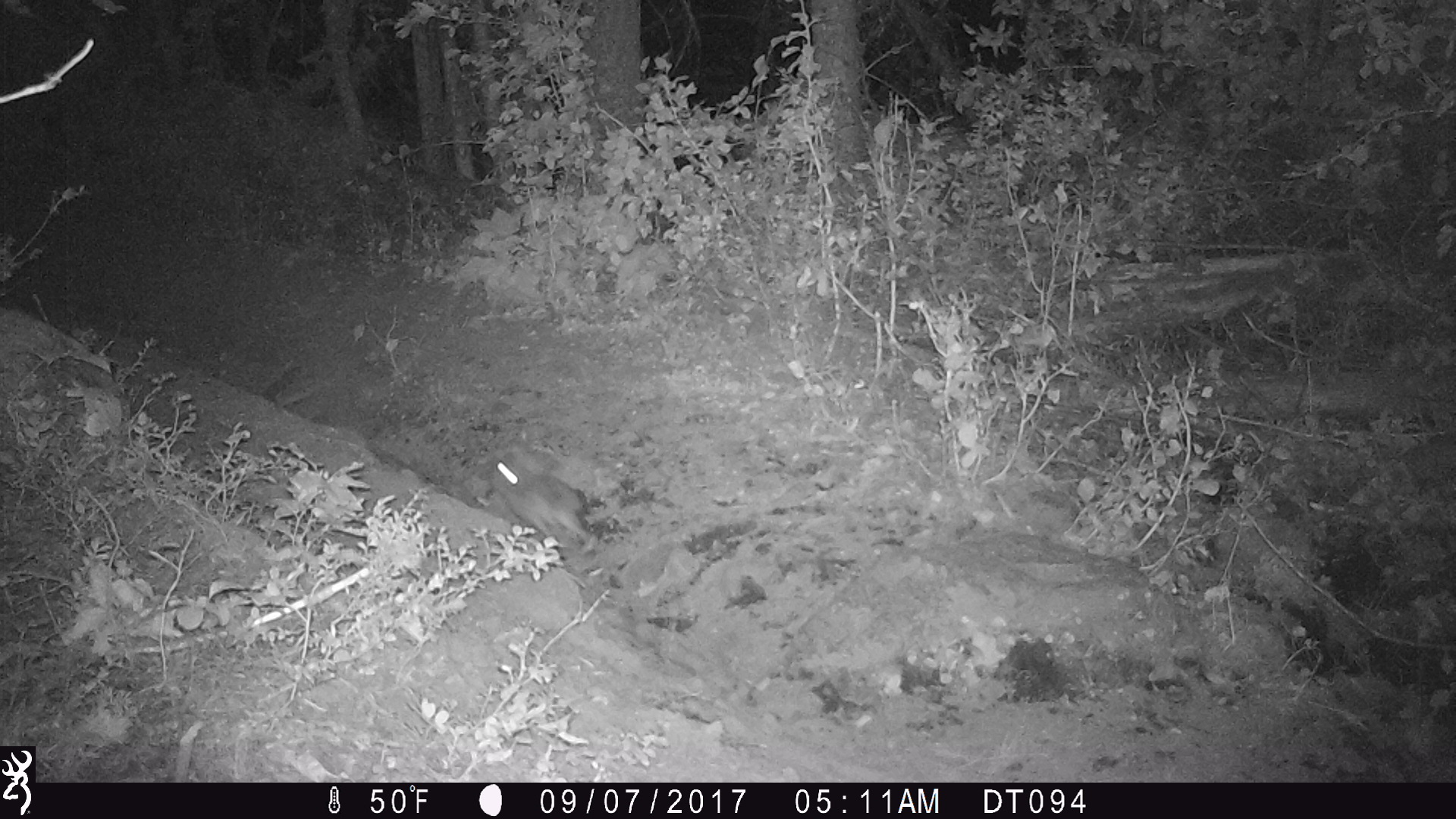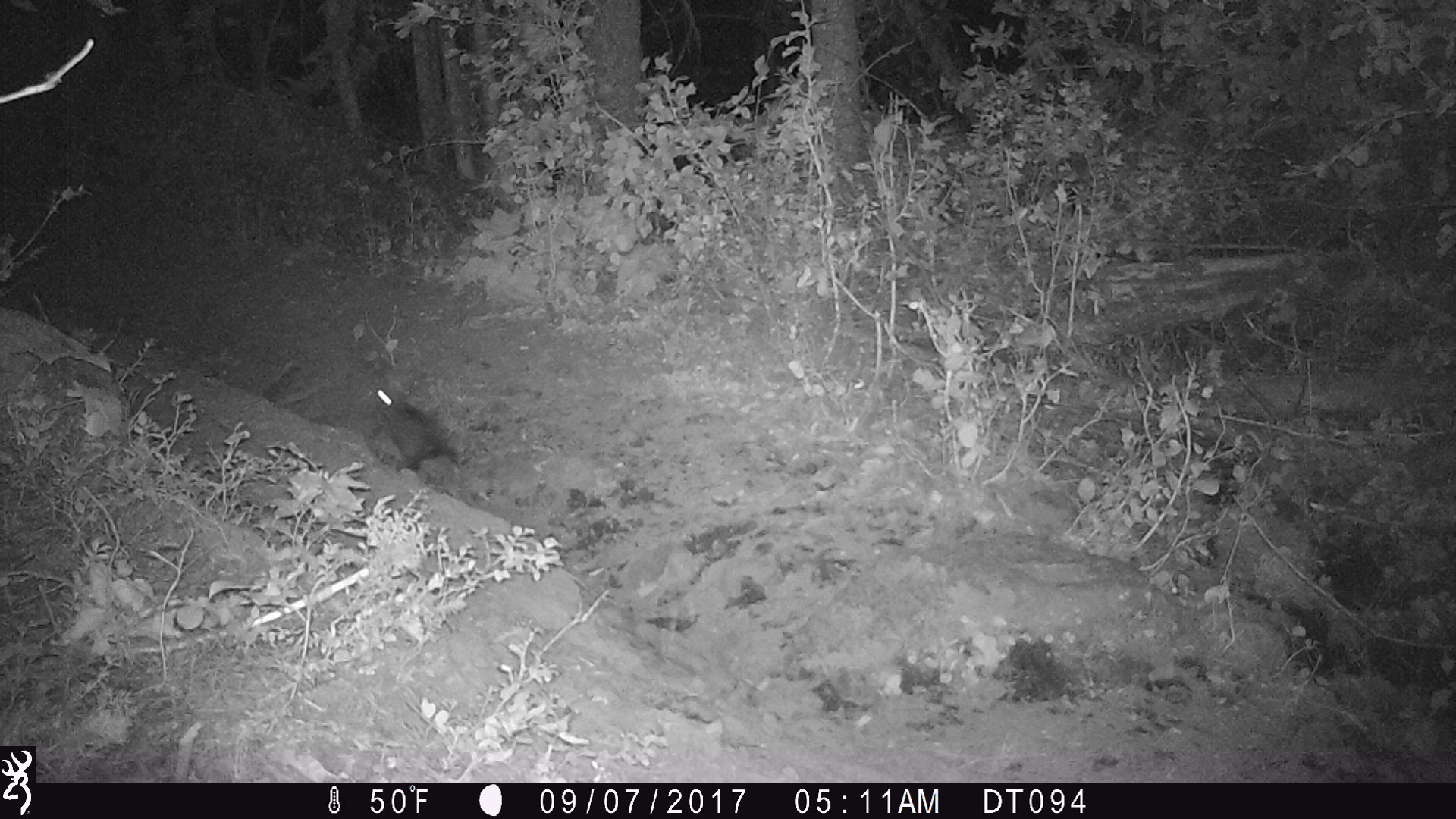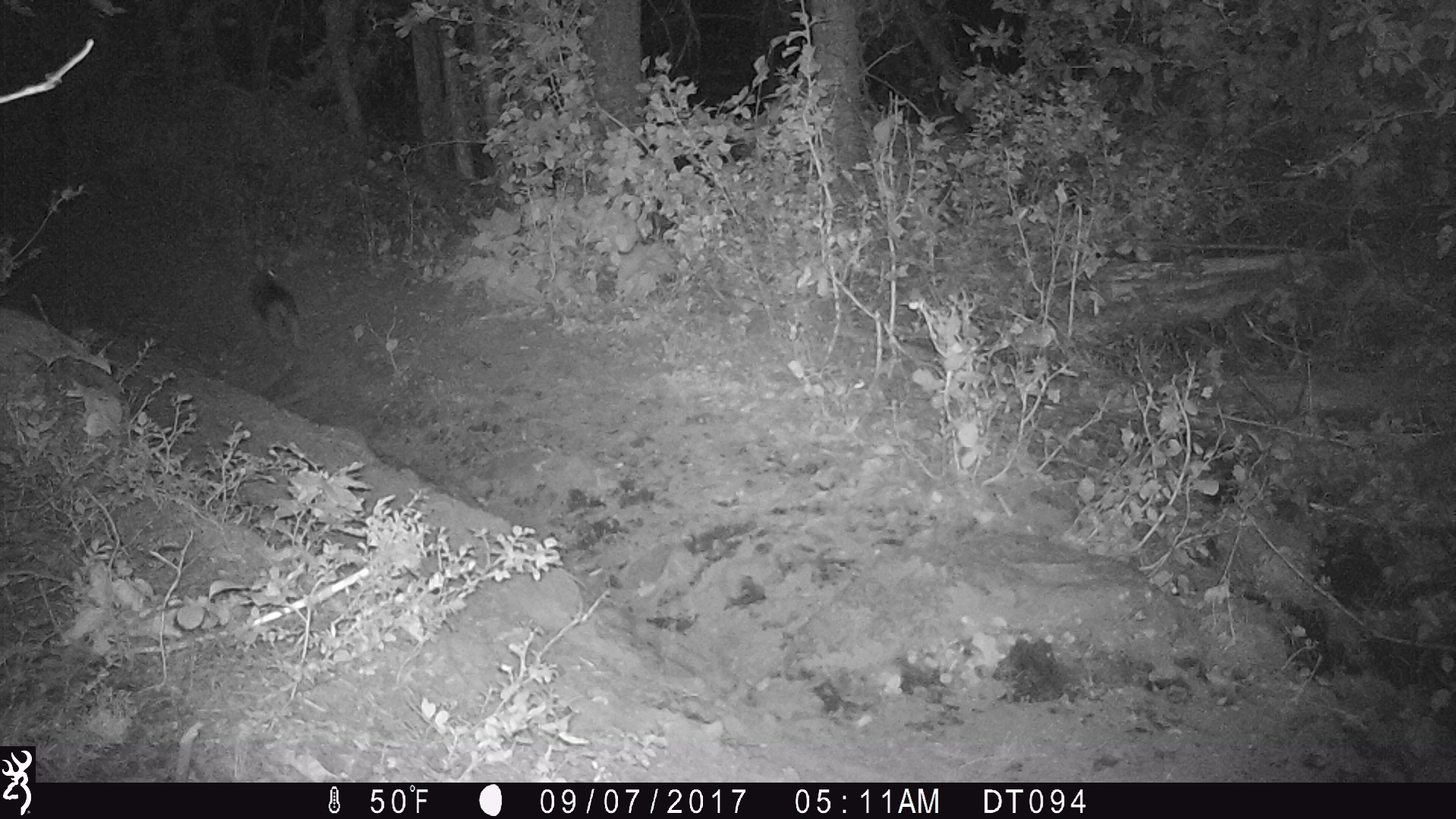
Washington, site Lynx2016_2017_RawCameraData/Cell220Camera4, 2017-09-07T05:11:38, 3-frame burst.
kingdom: Animalia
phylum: Chordata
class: Mammalia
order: Lagomorpha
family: Leporidae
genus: Lepus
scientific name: Lepus americanus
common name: snowshoe hare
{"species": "Lepus americanus (snowshoe hare)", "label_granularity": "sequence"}